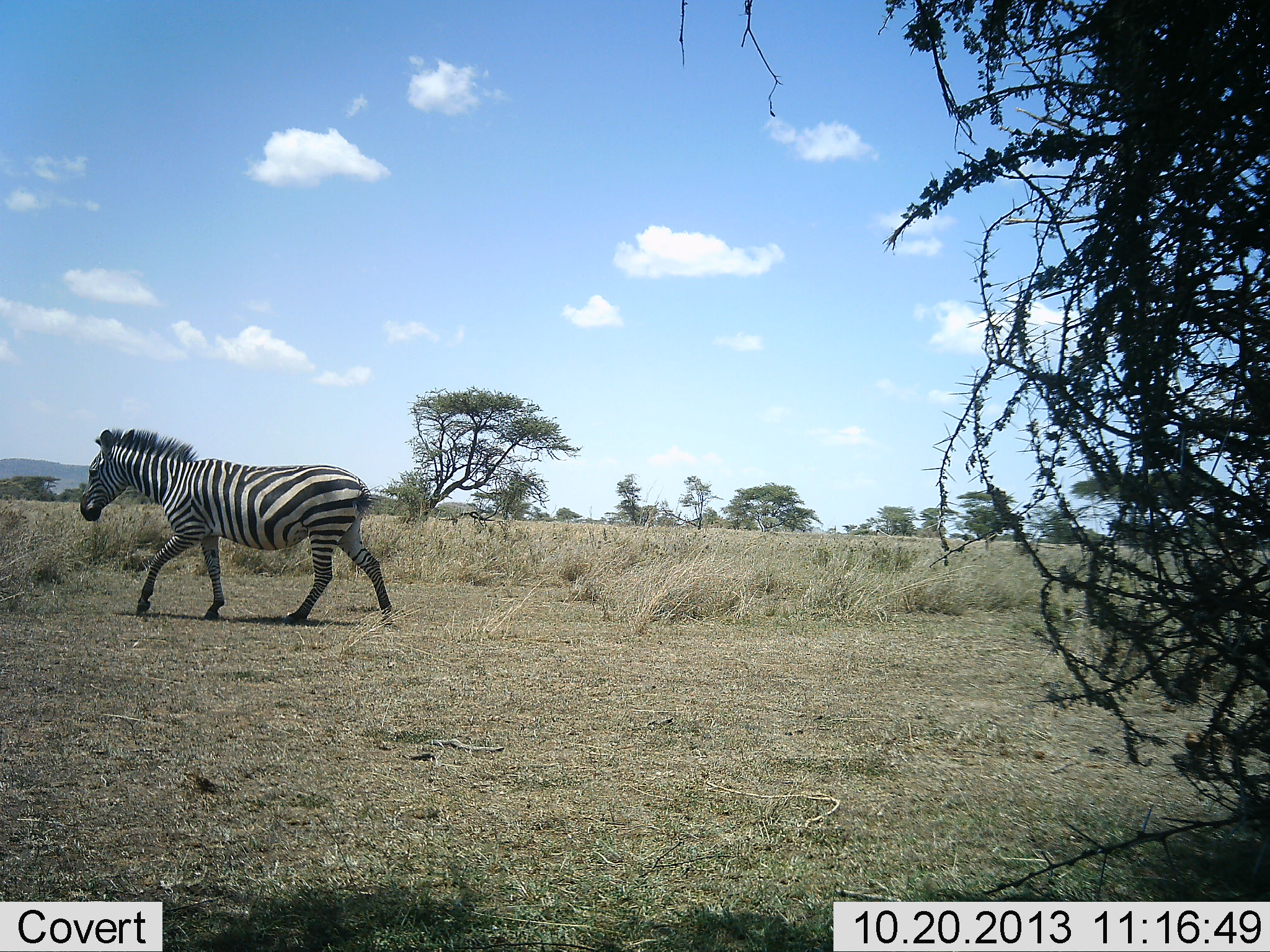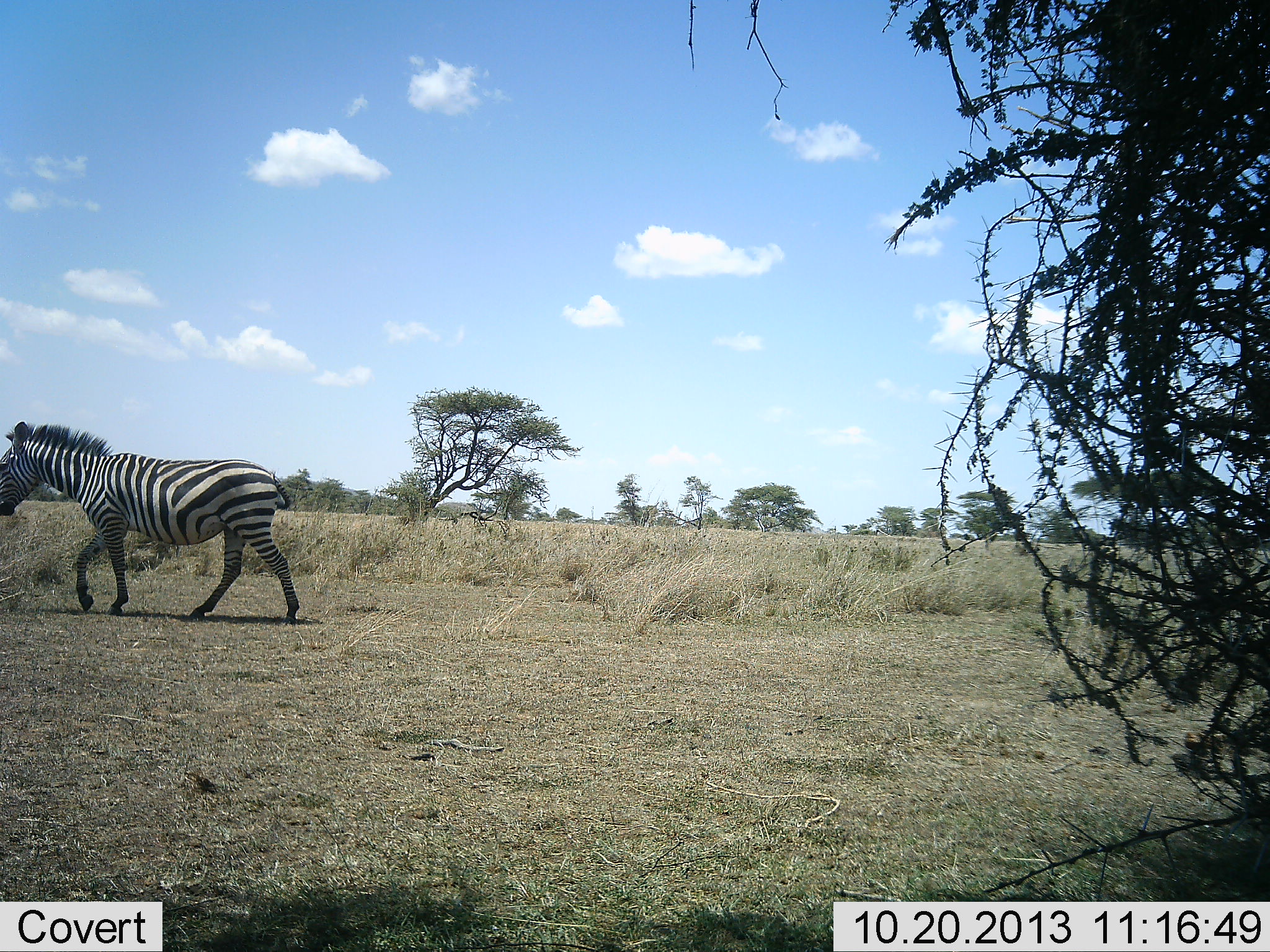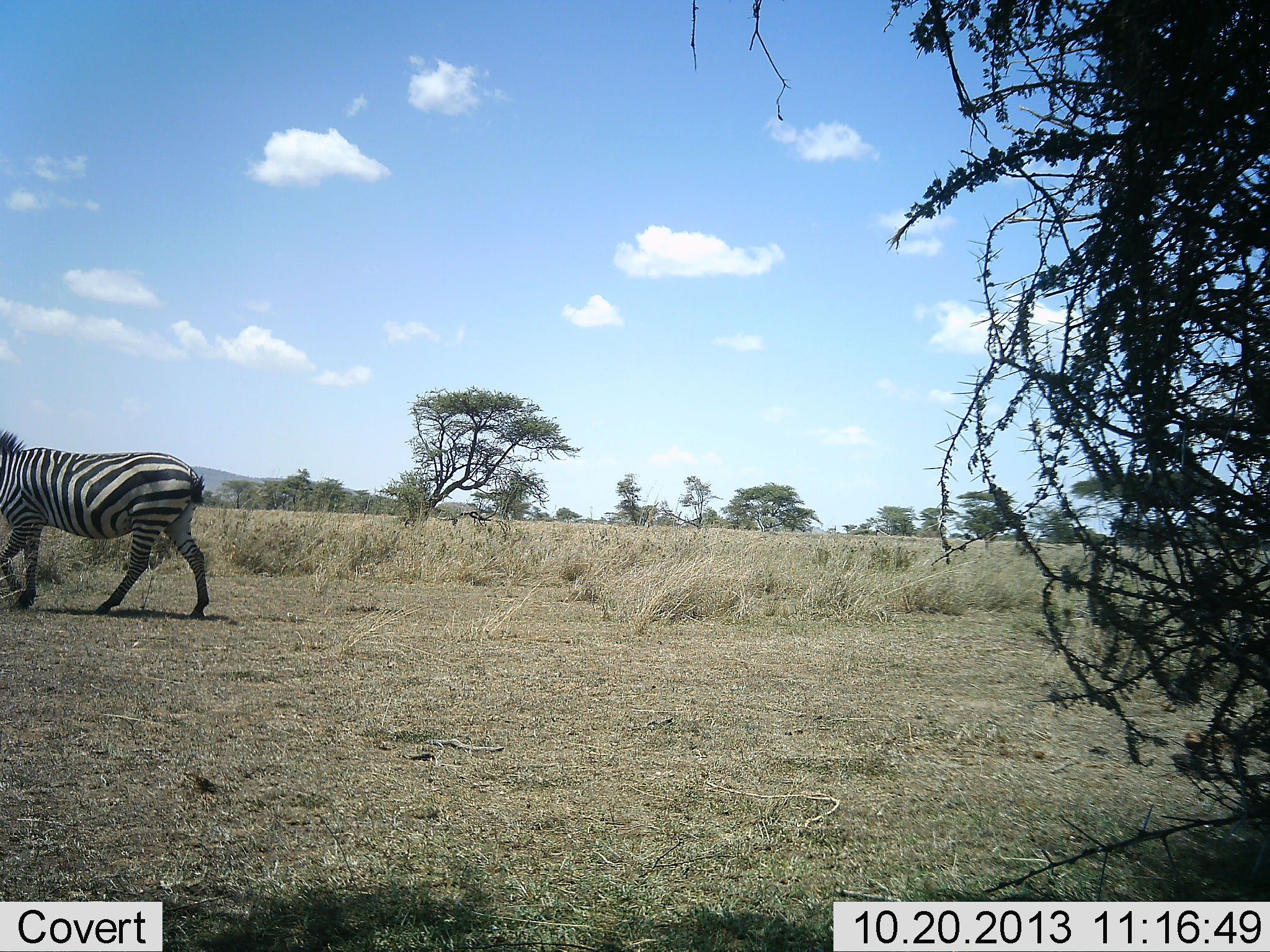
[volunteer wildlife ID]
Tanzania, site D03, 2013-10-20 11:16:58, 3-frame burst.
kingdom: Animalia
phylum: Chordata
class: Mammalia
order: Perissodactyla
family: Equidae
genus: Equus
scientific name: Equus quagga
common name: plains zebra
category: zebra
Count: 1.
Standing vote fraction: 0%.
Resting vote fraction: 0%.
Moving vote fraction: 100%.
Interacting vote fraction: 0%.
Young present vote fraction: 0%.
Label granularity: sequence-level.